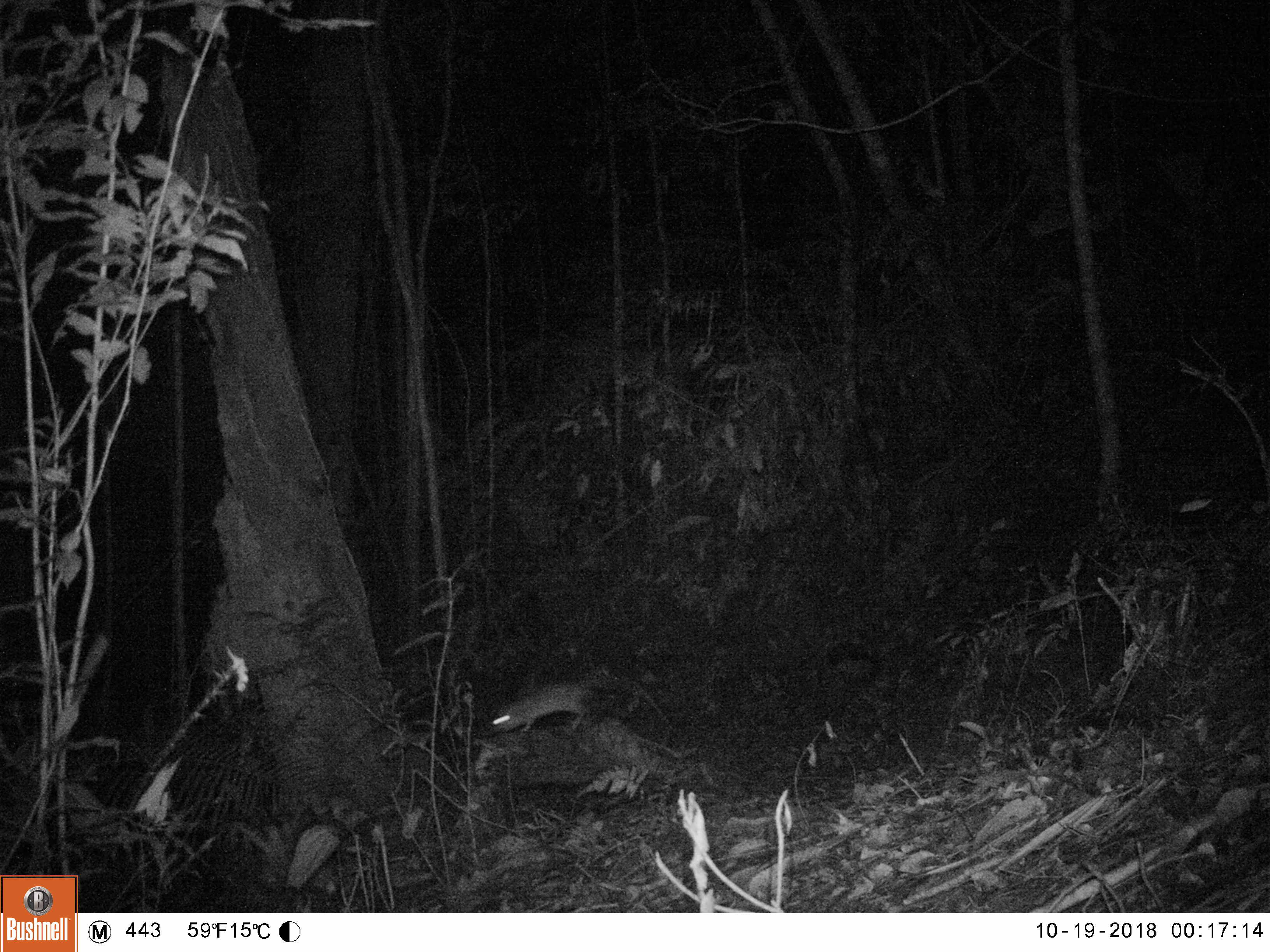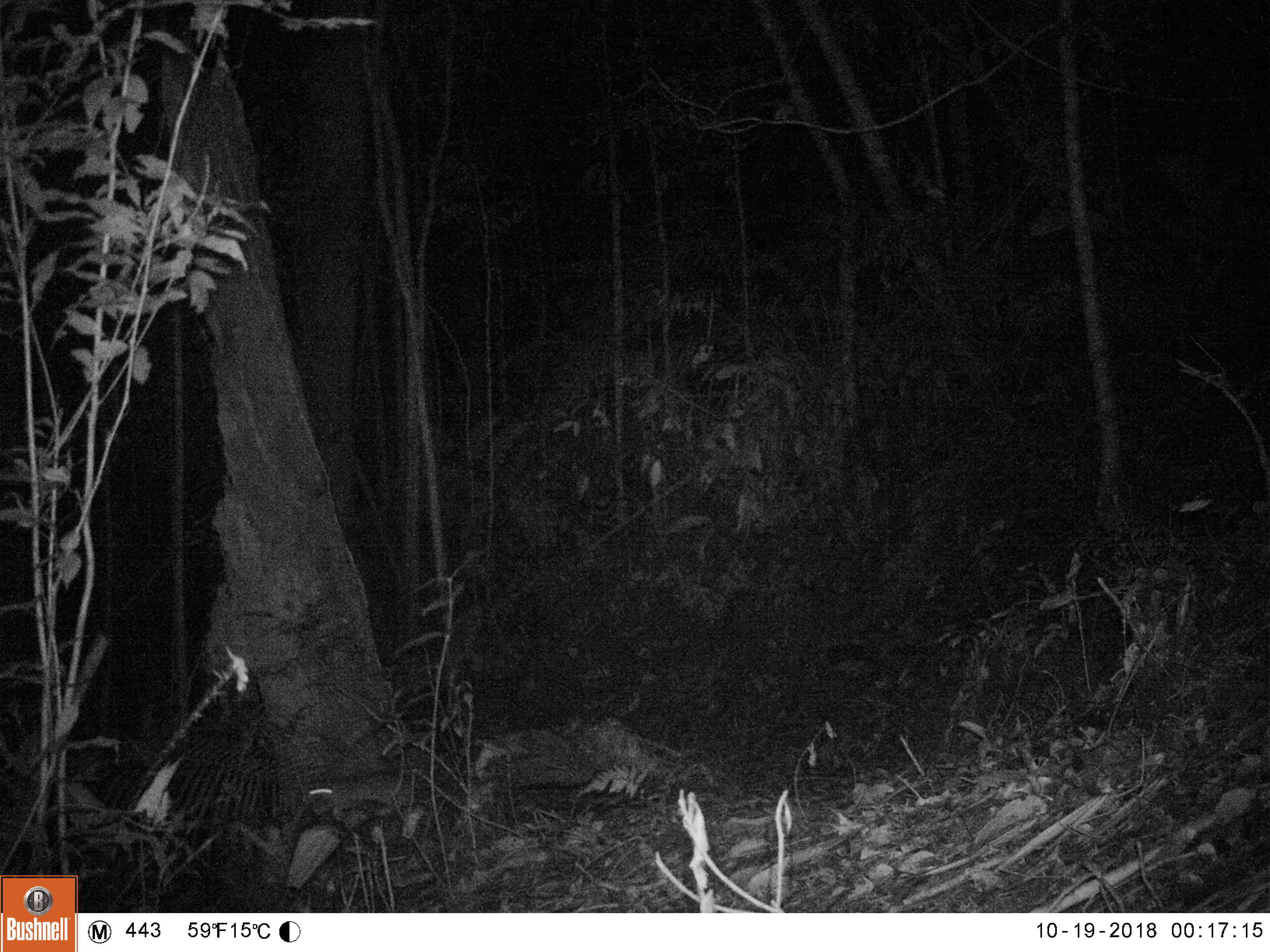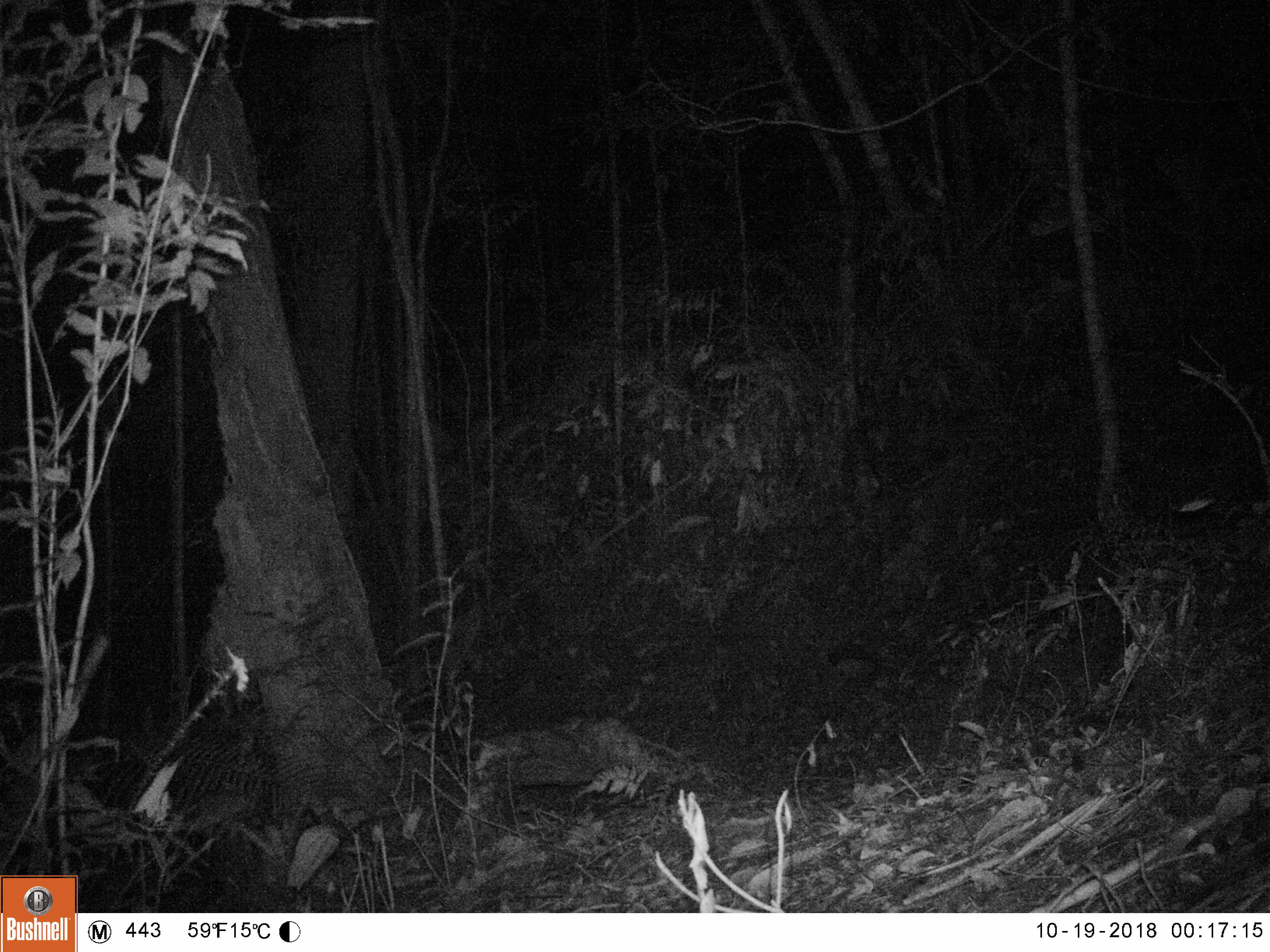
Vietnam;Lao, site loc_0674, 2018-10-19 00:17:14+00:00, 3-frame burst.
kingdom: Animalia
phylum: Chordata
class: Mammalia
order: Rodentia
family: Muridae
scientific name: Muridae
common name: old-world mice and rats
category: unidentified murid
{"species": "unidentified murid (old-world mice and rats) (Muridae)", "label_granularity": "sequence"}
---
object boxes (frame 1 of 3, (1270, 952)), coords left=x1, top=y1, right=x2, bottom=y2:
unidentified murid: left=490, top=678, right=674, bottom=733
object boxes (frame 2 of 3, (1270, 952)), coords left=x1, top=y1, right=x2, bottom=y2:
unidentified murid: left=308, top=775, right=417, bottom=821